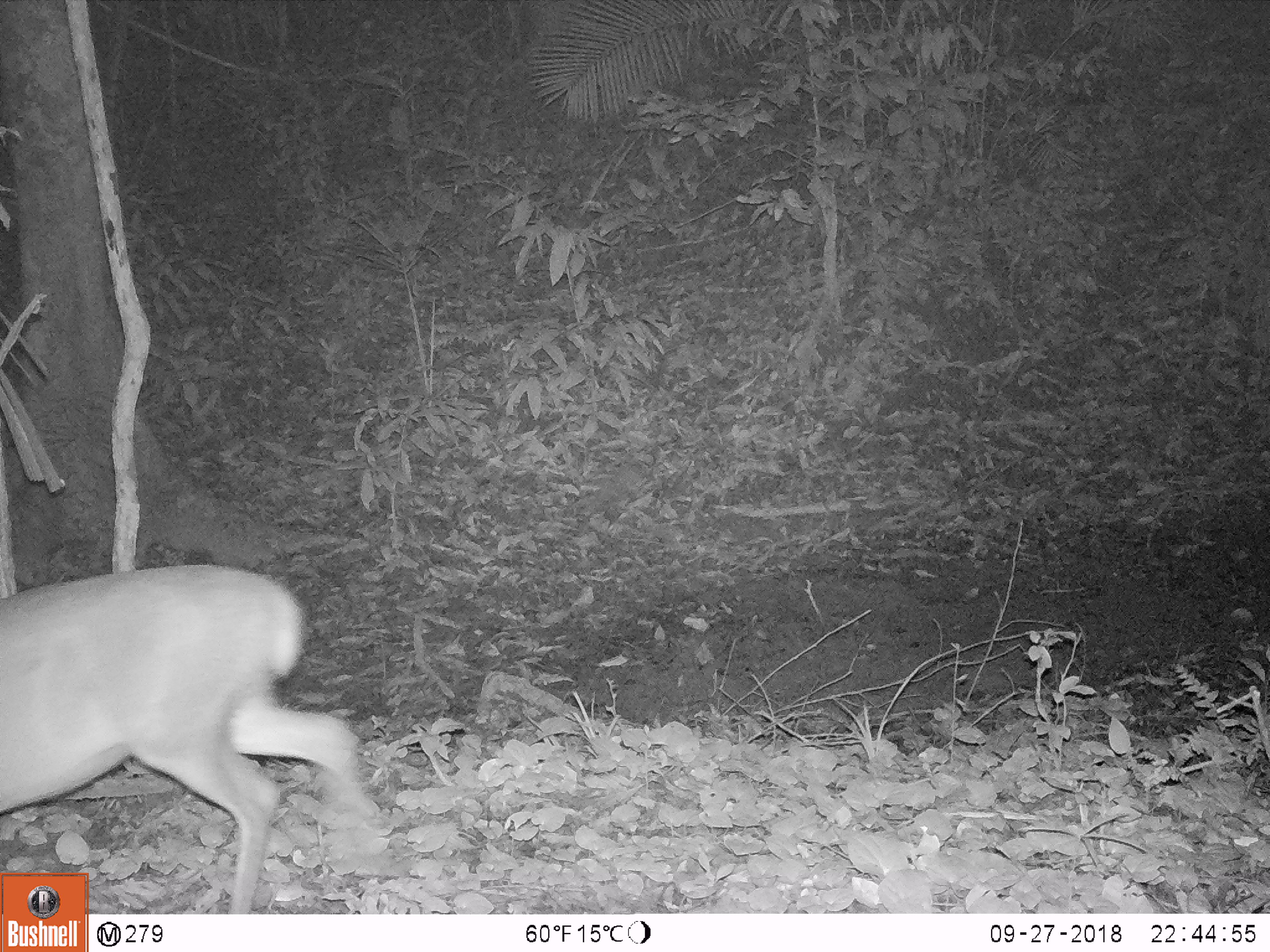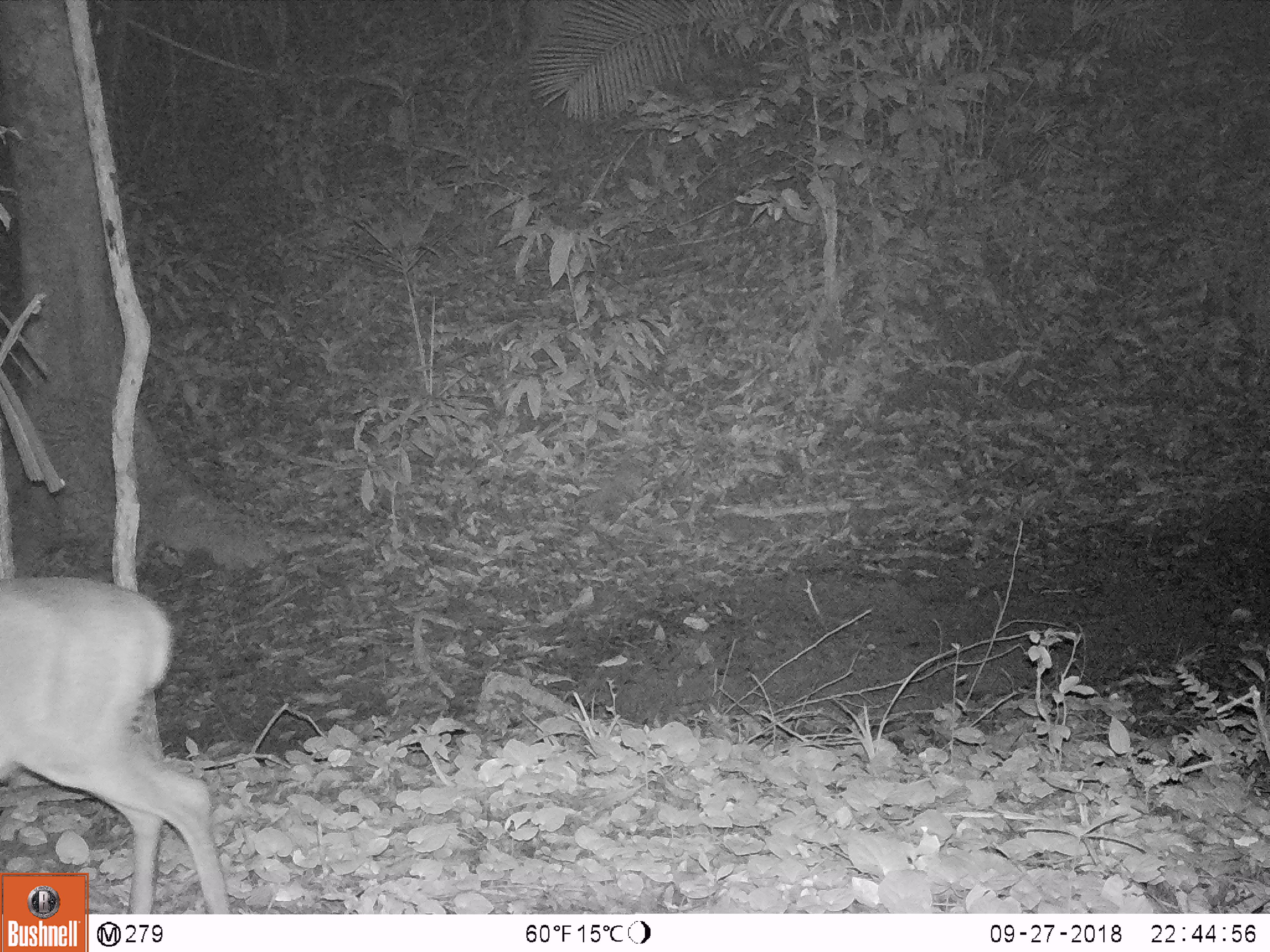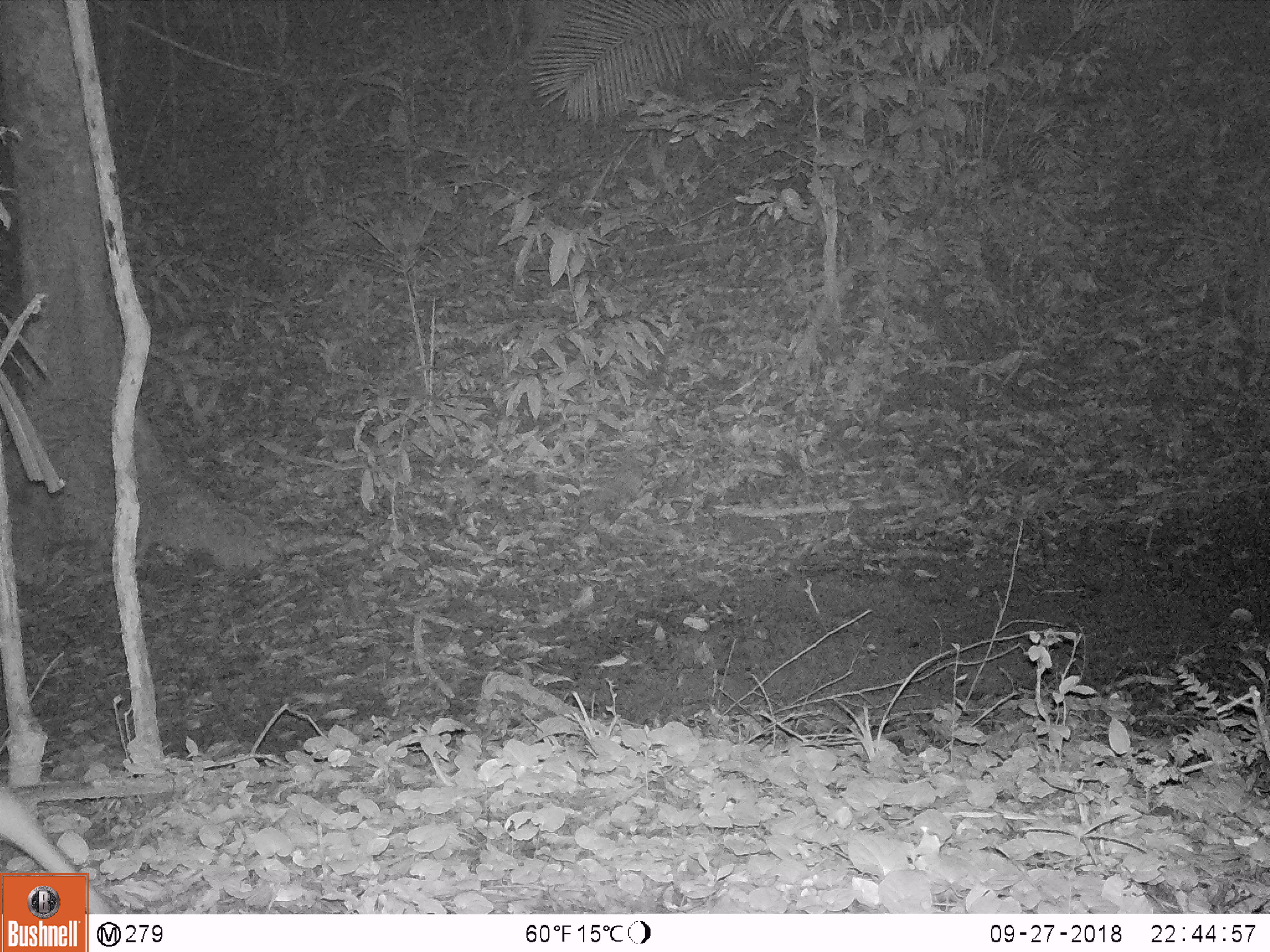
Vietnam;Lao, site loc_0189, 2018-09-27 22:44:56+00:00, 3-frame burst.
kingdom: Animalia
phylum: Chordata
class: Mammalia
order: Artiodactyla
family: Cervidae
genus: Muntiacus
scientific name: Muntiacus vuquangensis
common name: large-antlered muntjac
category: large antlered muntjac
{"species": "large antlered muntjac (large-antlered muntjac) (Muntiacus vuquangensis)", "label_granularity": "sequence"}